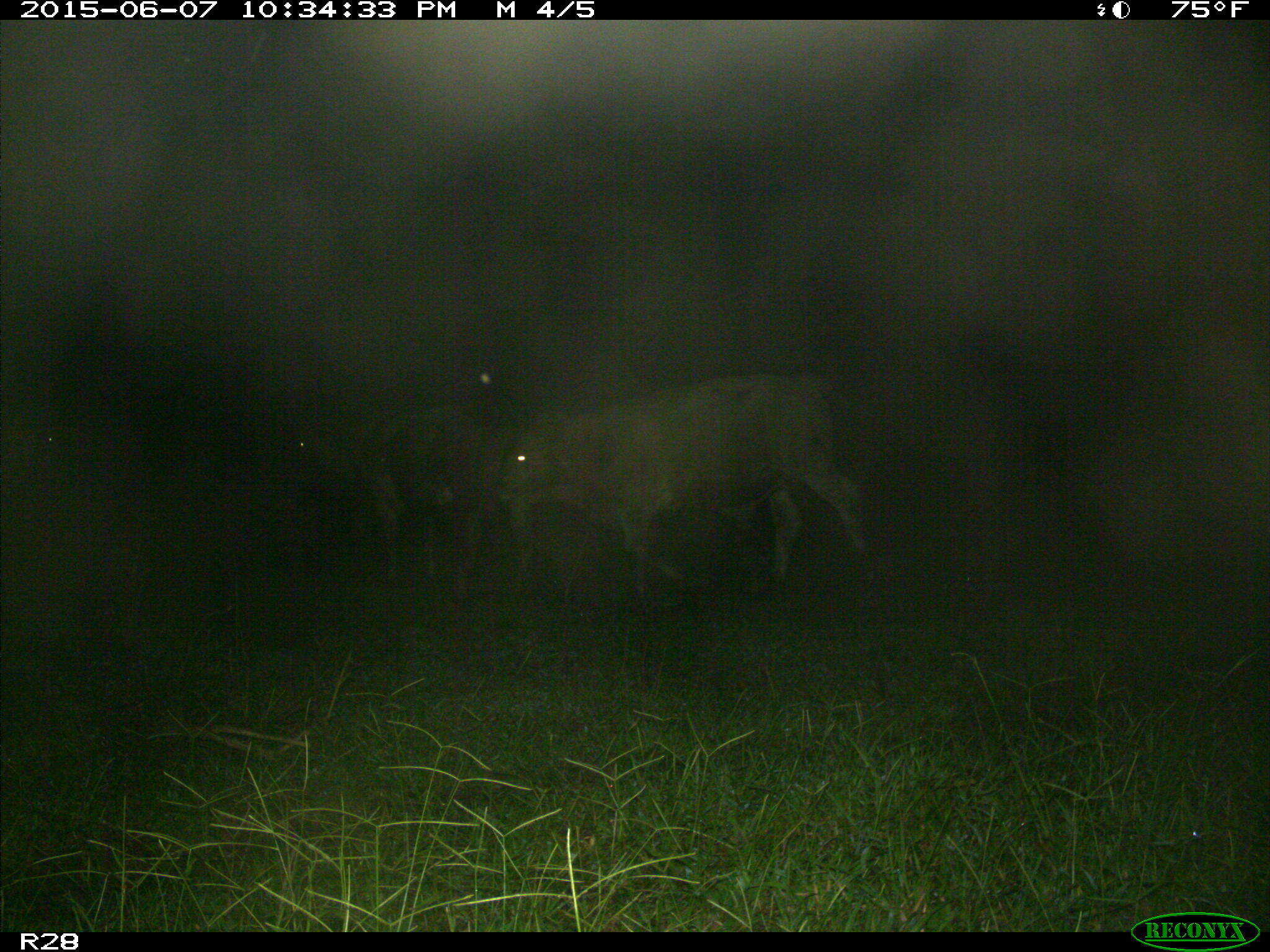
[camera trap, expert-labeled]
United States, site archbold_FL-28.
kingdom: Animalia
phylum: Chordata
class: Mammalia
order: Artiodactyla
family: Bovidae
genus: Bos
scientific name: Bos taurus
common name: domestic cow